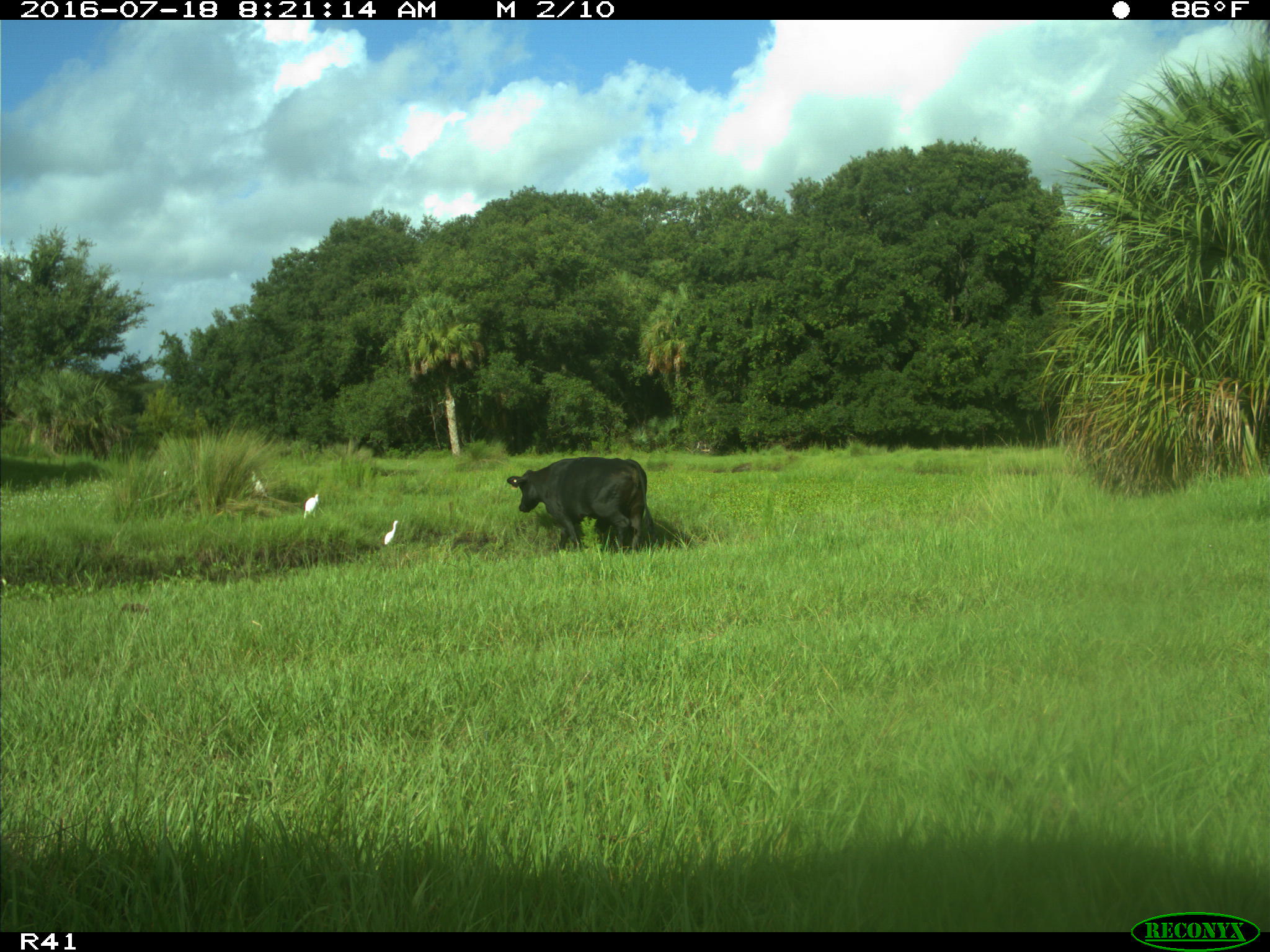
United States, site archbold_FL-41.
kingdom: Animalia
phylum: Chordata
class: Mammalia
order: Artiodactyla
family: Bovidae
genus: Bos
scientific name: Bos taurus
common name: domestic cow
Bos taurus (domestic cow).